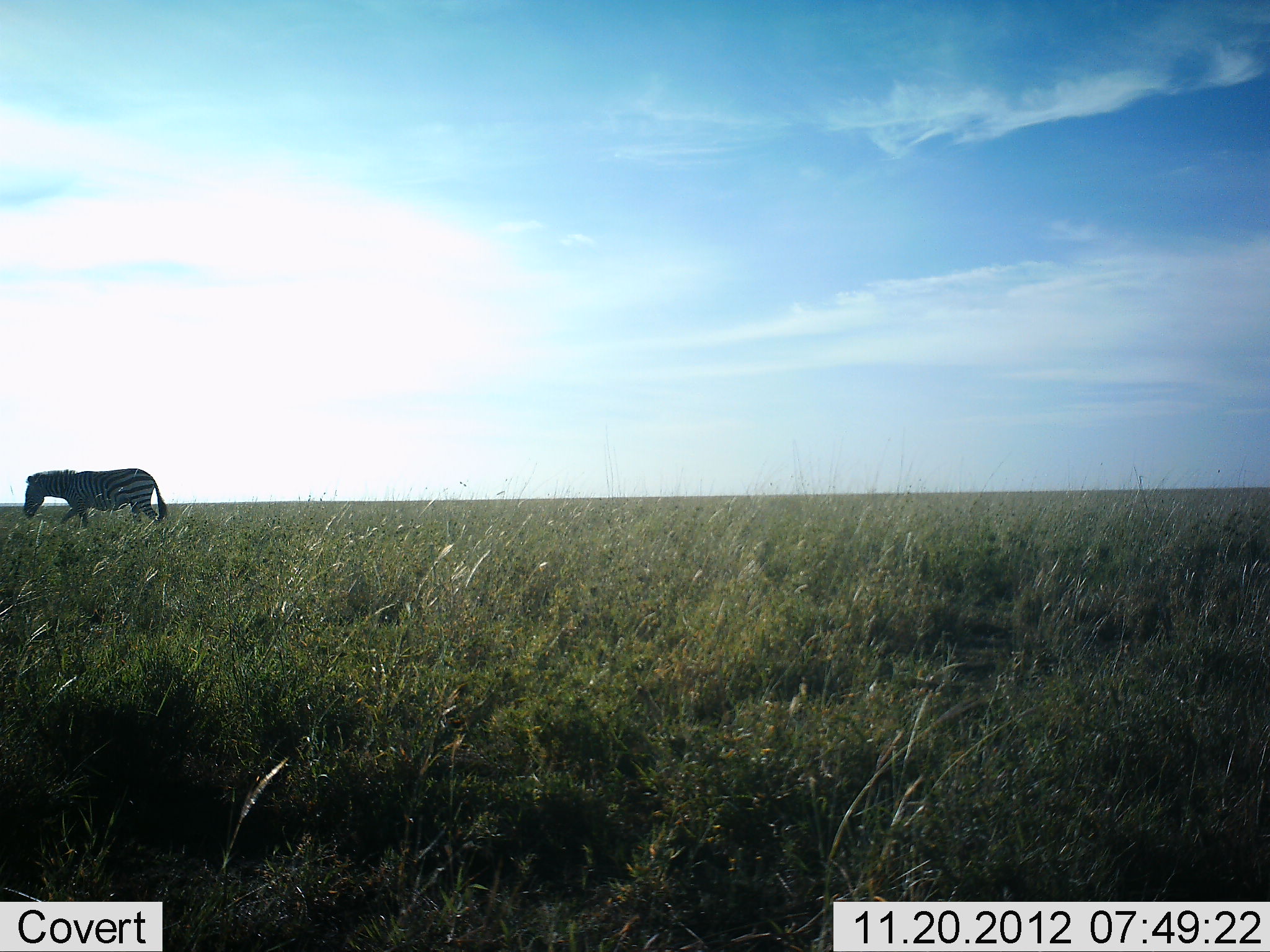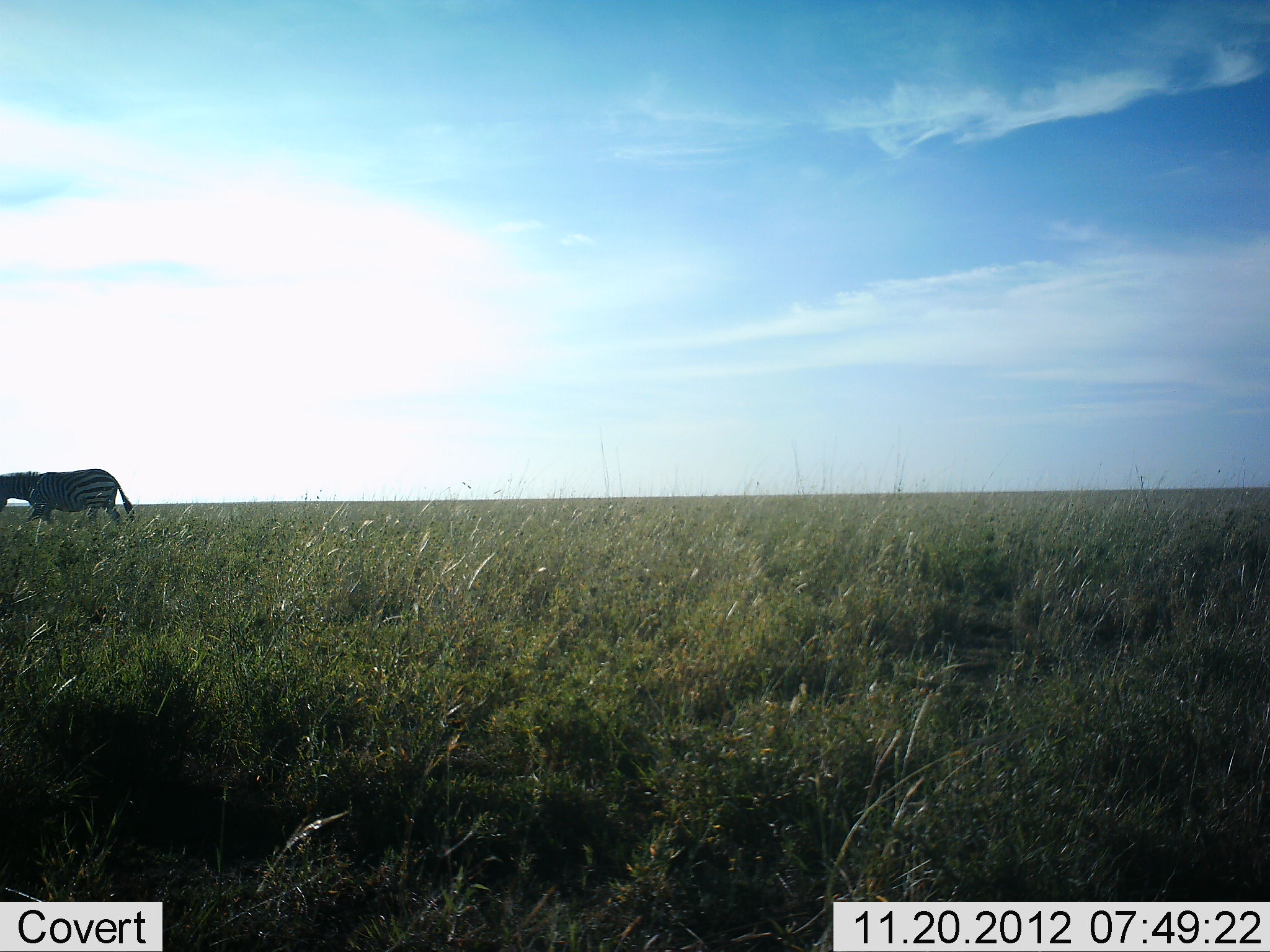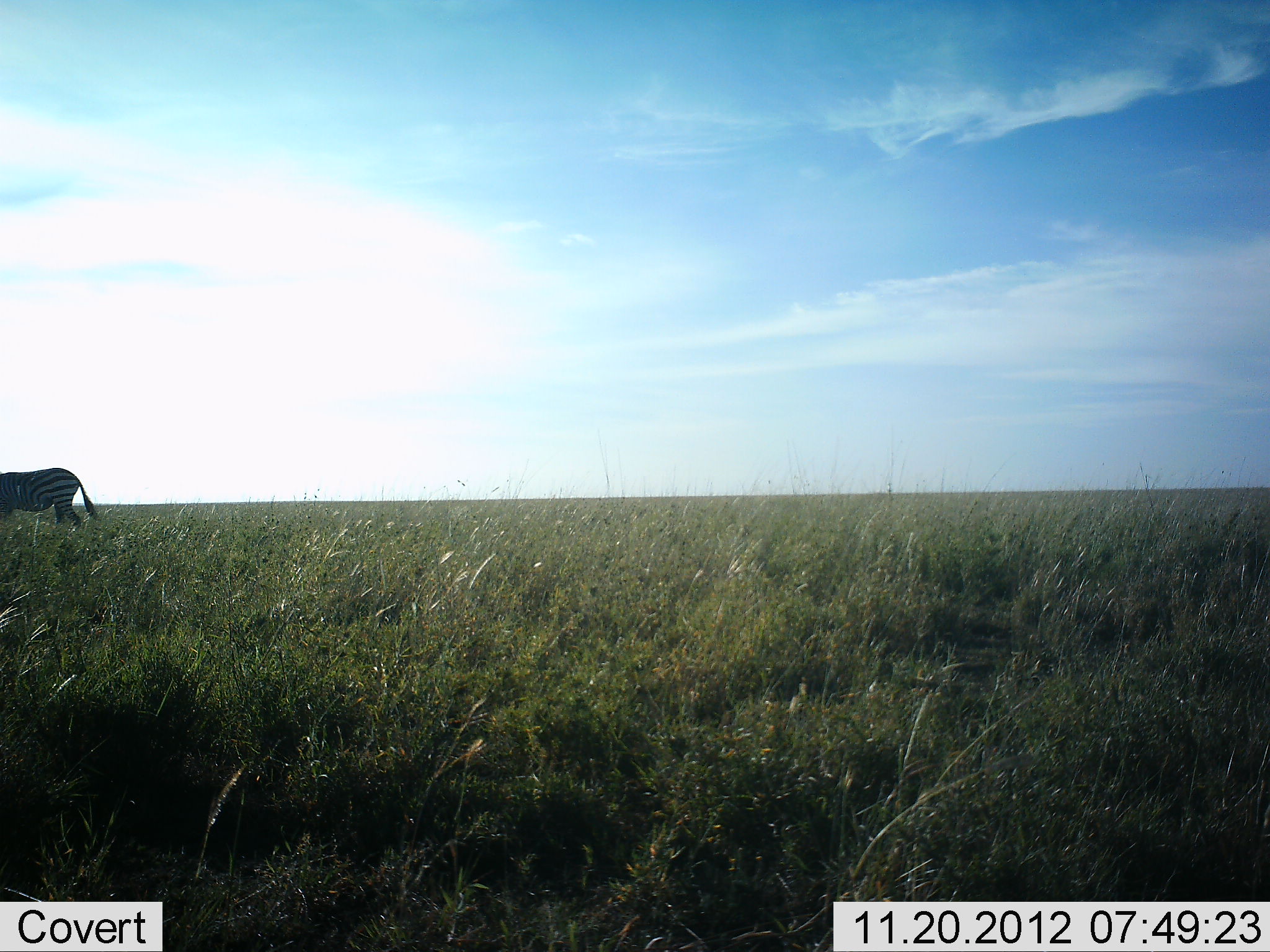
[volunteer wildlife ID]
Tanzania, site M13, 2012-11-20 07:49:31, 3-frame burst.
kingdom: Animalia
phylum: Chordata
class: Mammalia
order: Perissodactyla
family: Equidae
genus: Equus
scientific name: Equus quagga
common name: plains zebra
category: zebra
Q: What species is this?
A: Zebra (plains zebra) (Equus quagga).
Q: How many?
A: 1.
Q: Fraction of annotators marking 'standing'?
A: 0%.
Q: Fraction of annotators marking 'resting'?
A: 0%.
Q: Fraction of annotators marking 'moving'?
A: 100%.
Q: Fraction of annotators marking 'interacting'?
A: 0%.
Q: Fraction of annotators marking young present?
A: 0%.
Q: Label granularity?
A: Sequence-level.